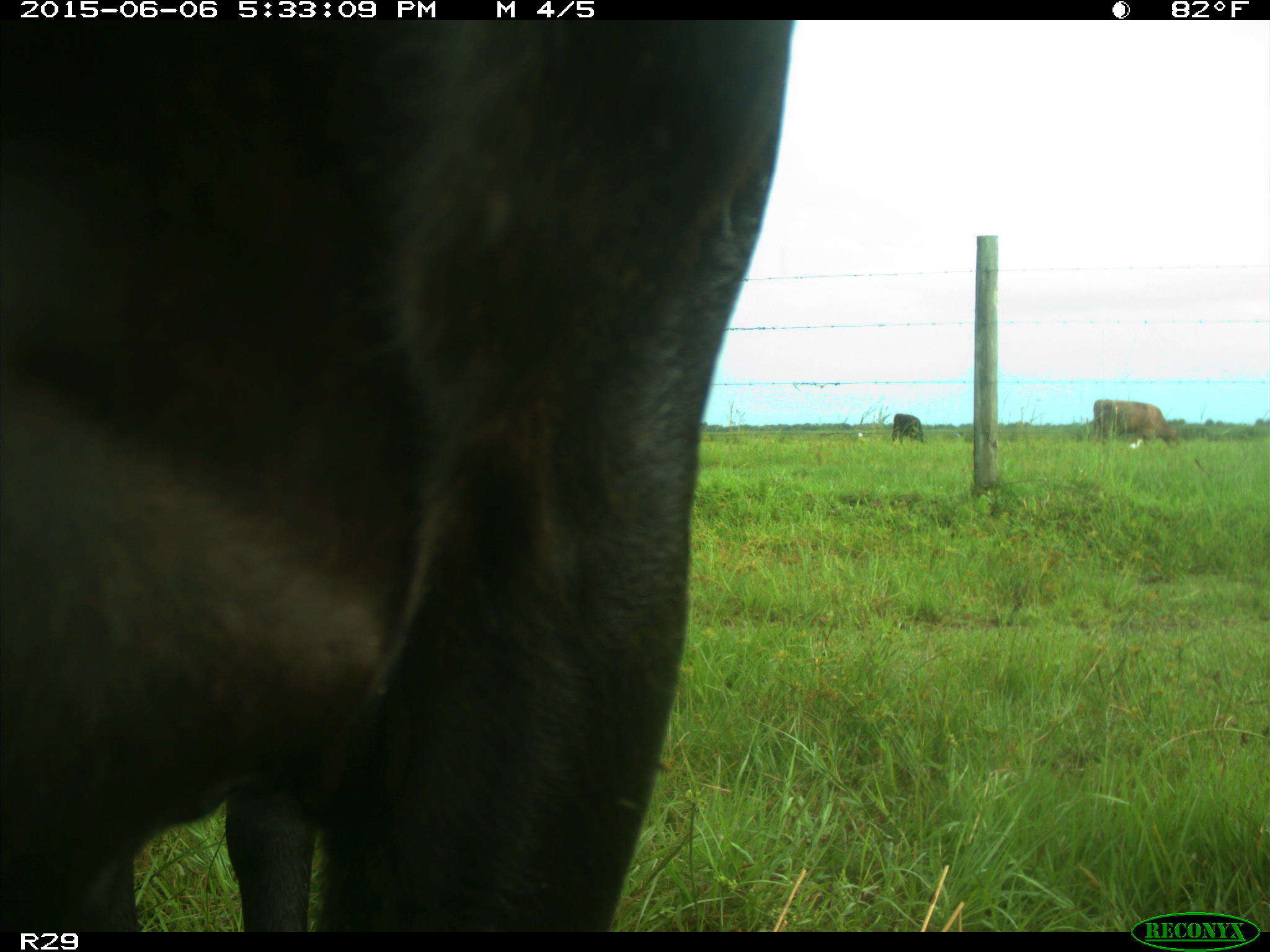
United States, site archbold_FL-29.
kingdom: Animalia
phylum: Chordata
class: Mammalia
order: Artiodactyla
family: Bovidae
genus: Bos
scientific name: Bos taurus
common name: domestic cow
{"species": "Bos taurus (domestic cow)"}